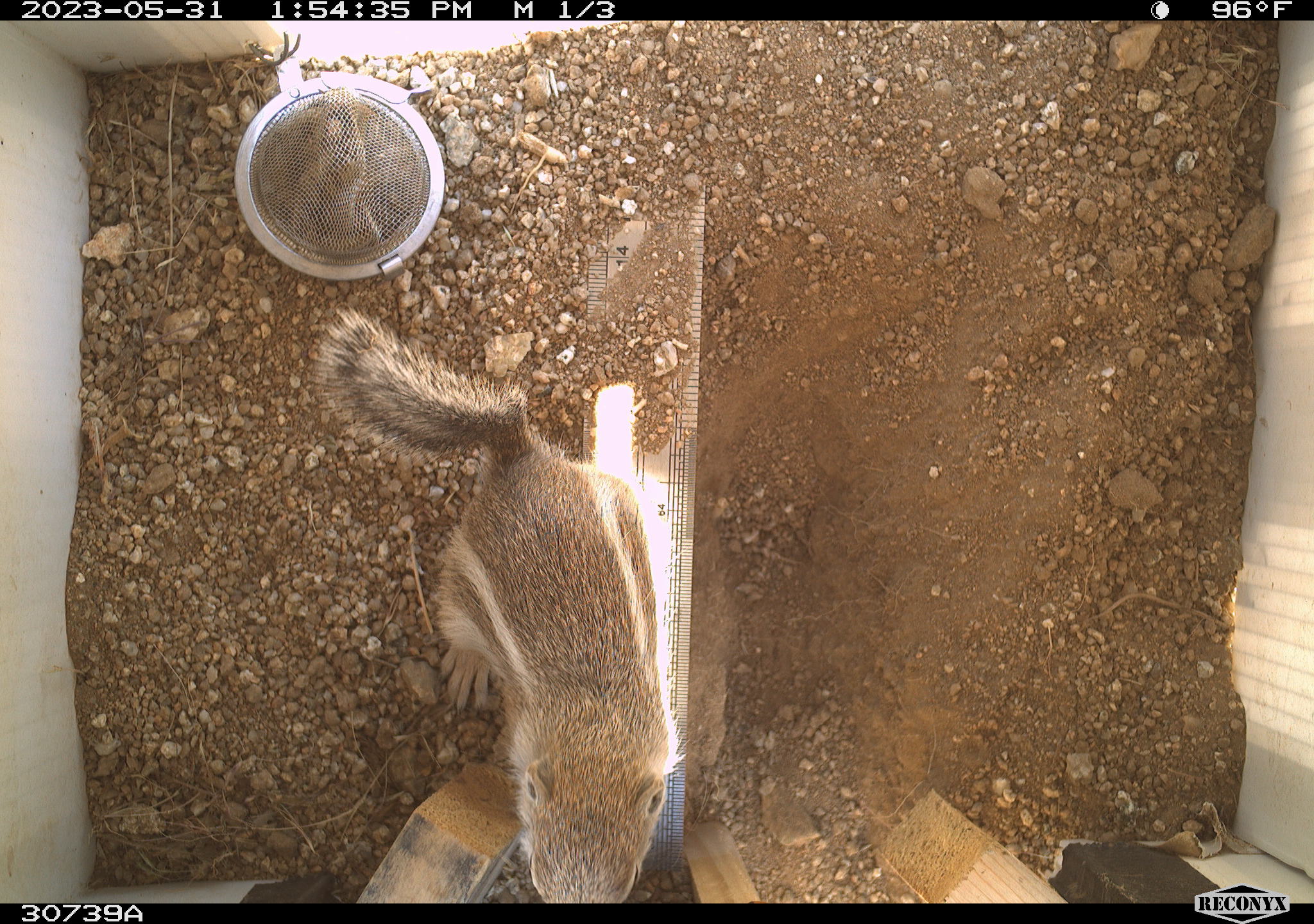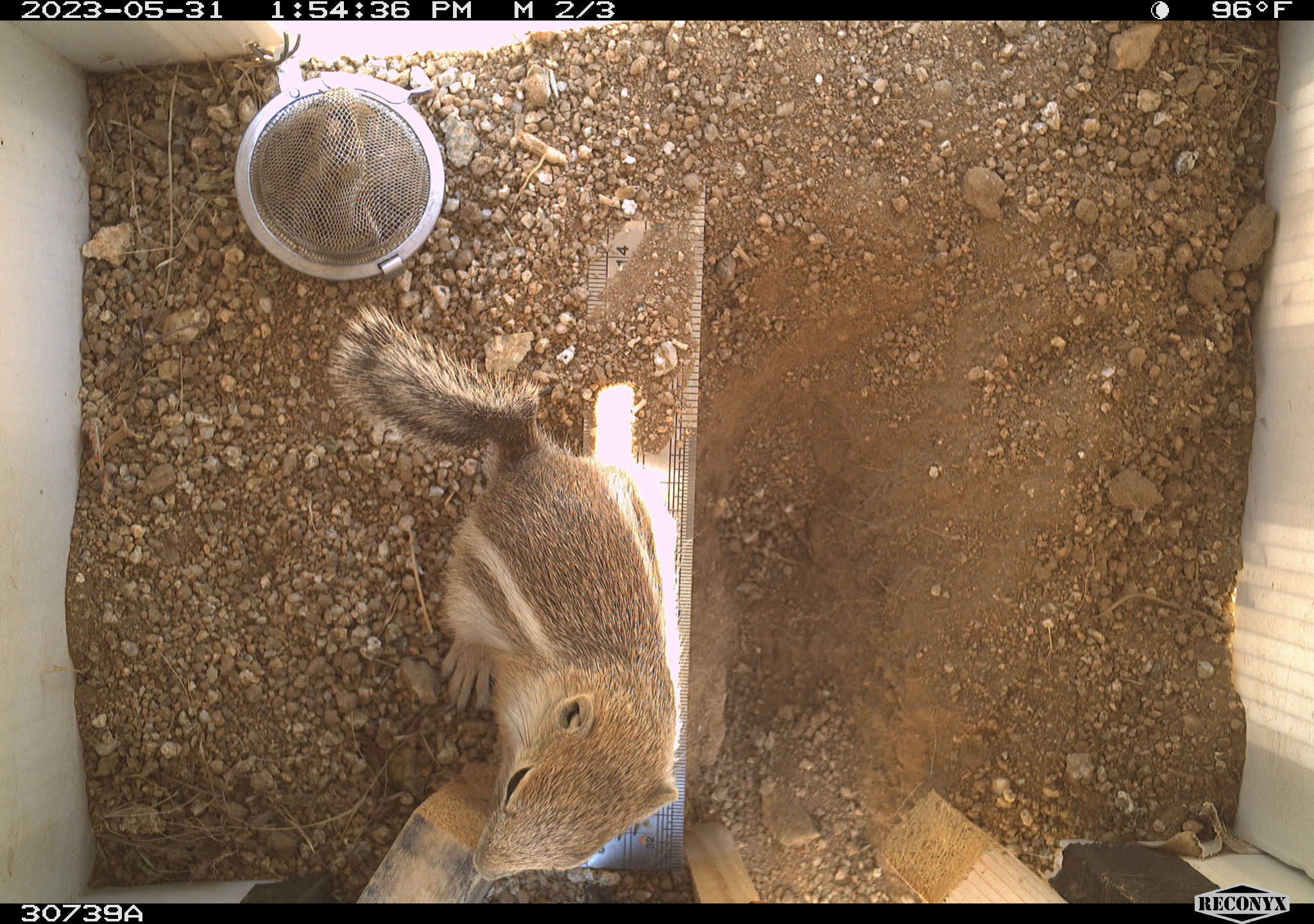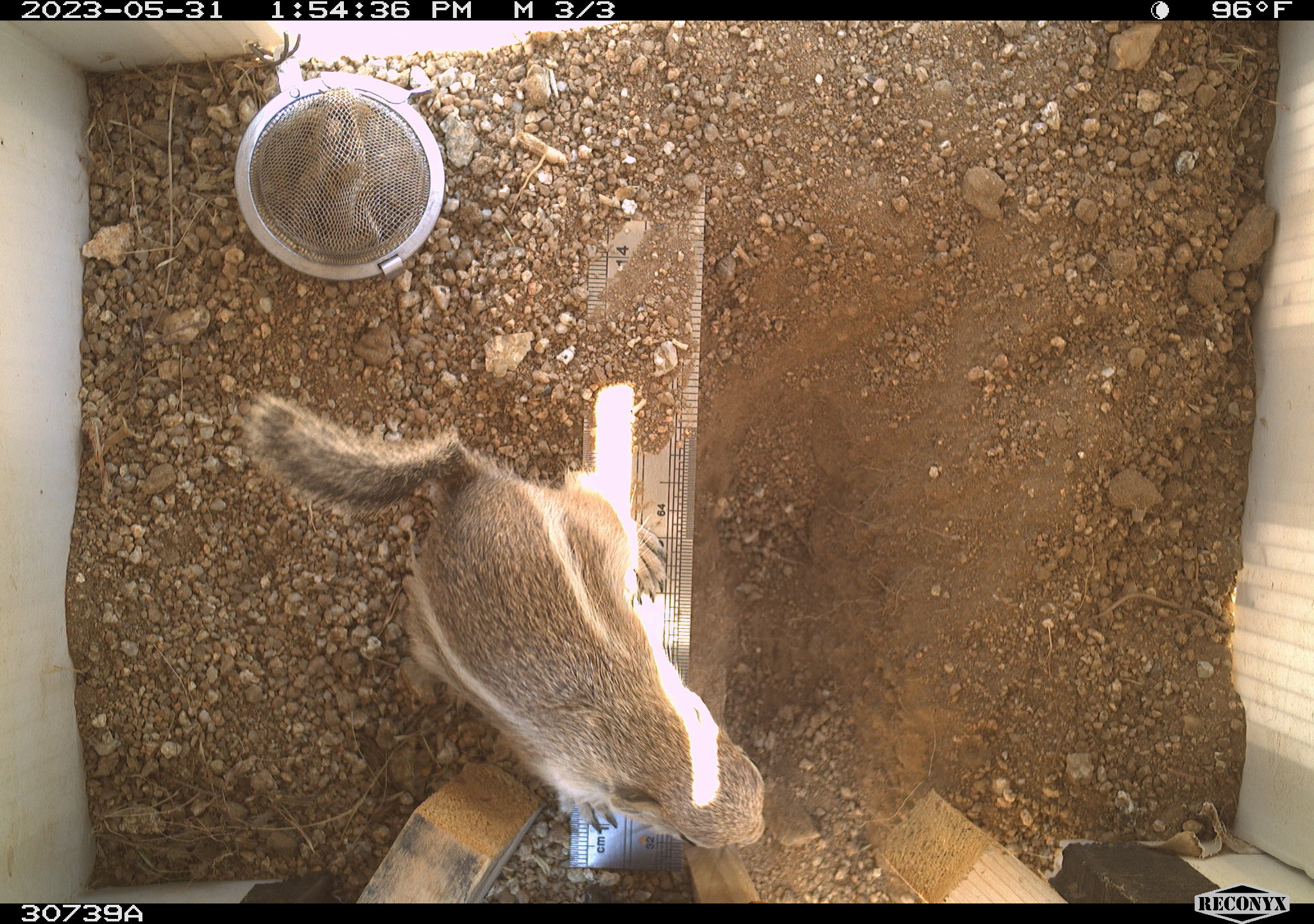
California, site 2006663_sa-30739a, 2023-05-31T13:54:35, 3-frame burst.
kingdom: Animalia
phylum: Chordata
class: Mammalia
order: Rodentia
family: Sciuridae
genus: Ammospermophilus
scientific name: Ammospermophilus leucurus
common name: white-tailed antelope squirrel